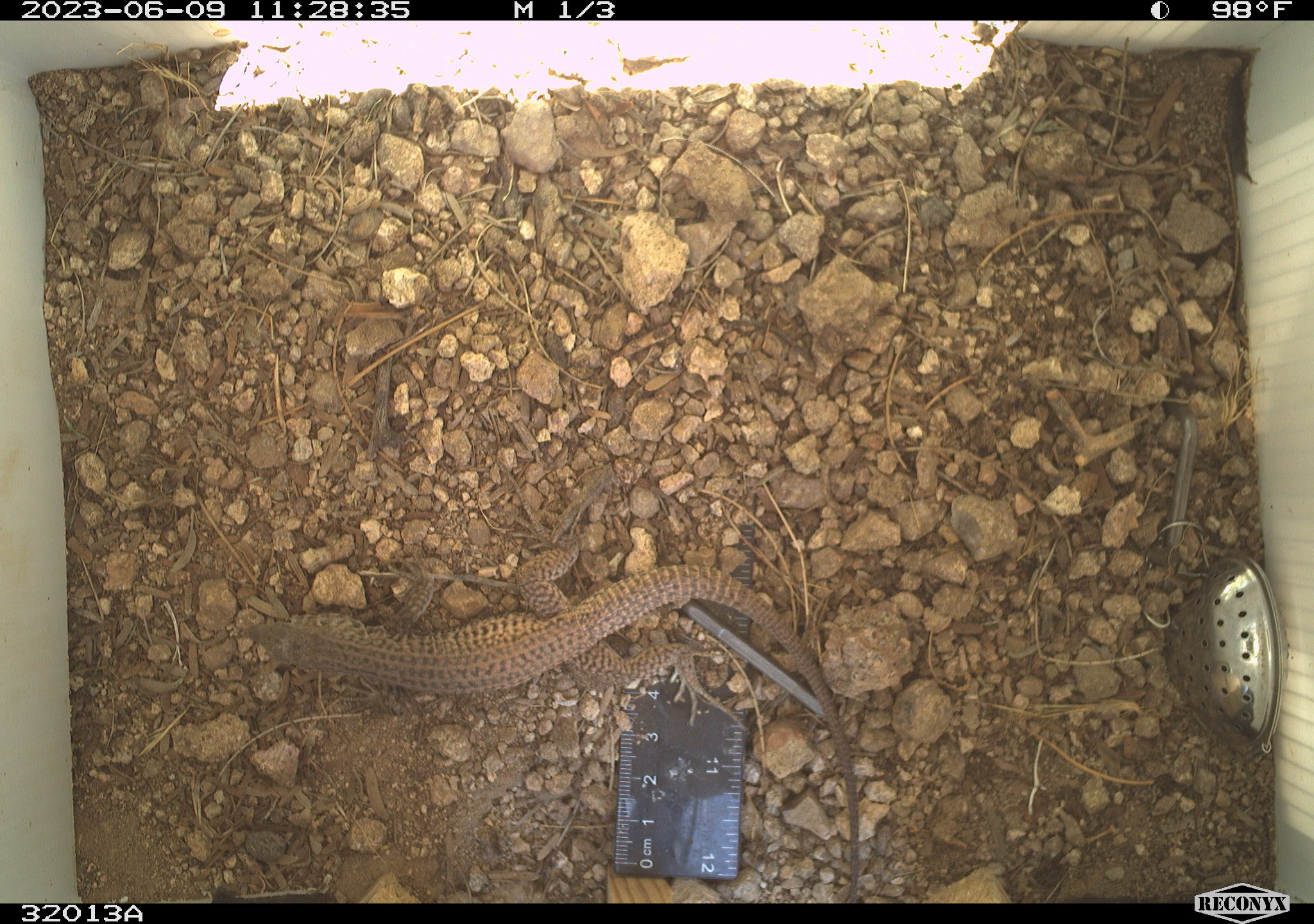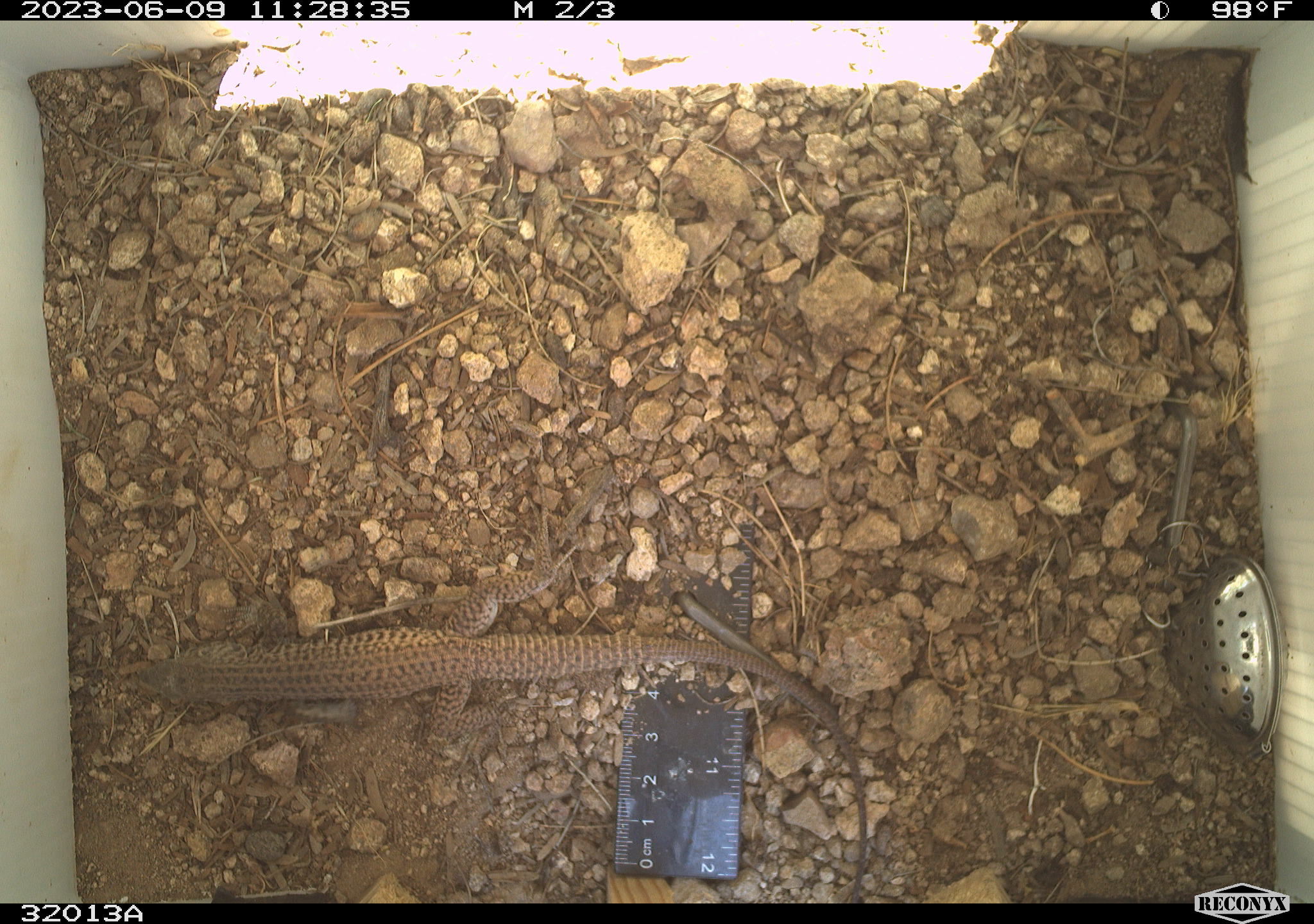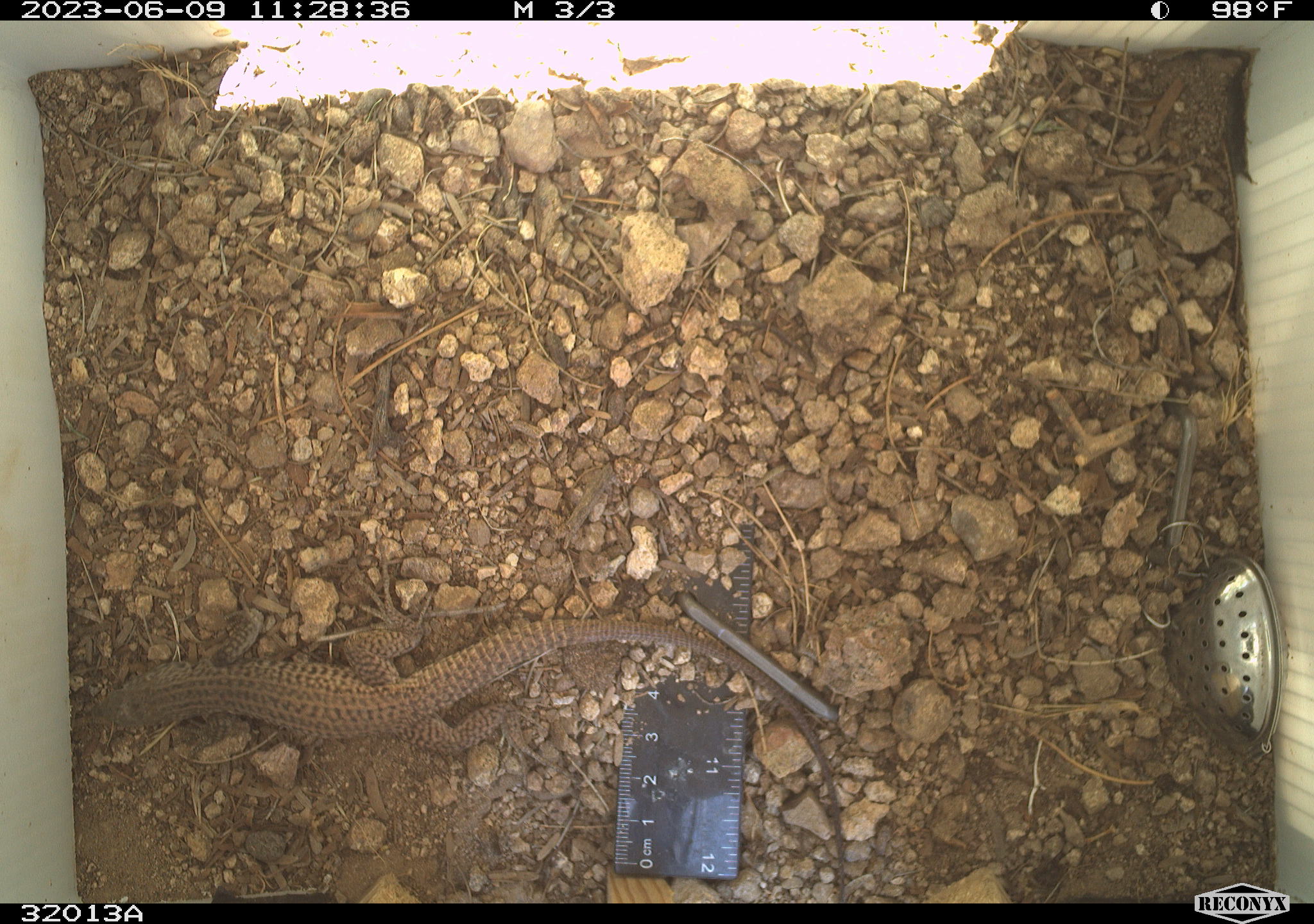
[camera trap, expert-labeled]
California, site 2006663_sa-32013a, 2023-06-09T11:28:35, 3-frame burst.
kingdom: Animalia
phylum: Chordata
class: Reptilia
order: Squamata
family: Teiidae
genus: Aspidoscelis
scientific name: Aspidoscelis tigris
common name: western whiptail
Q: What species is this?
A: Western whiptail (Aspidoscelis tigris).